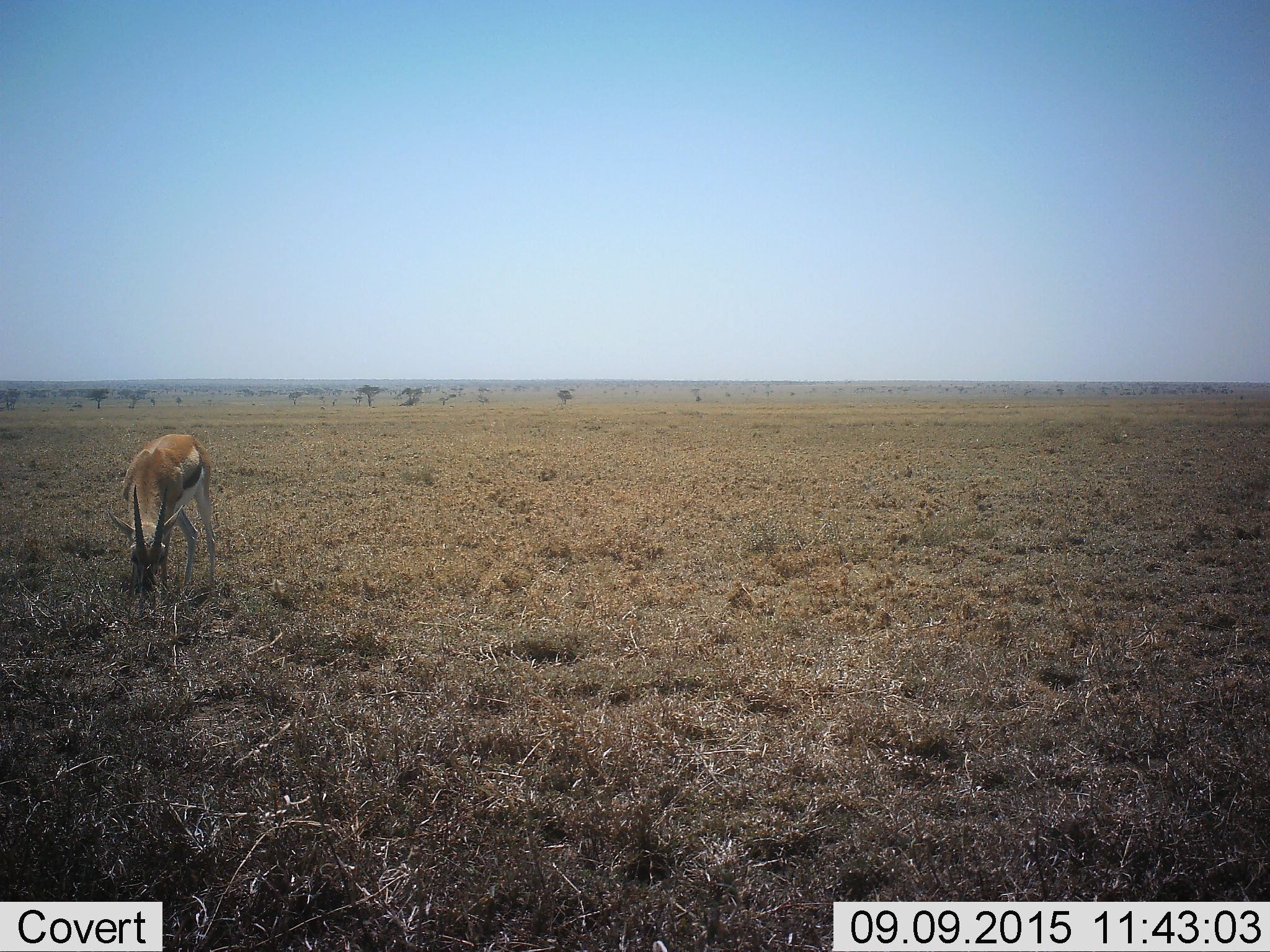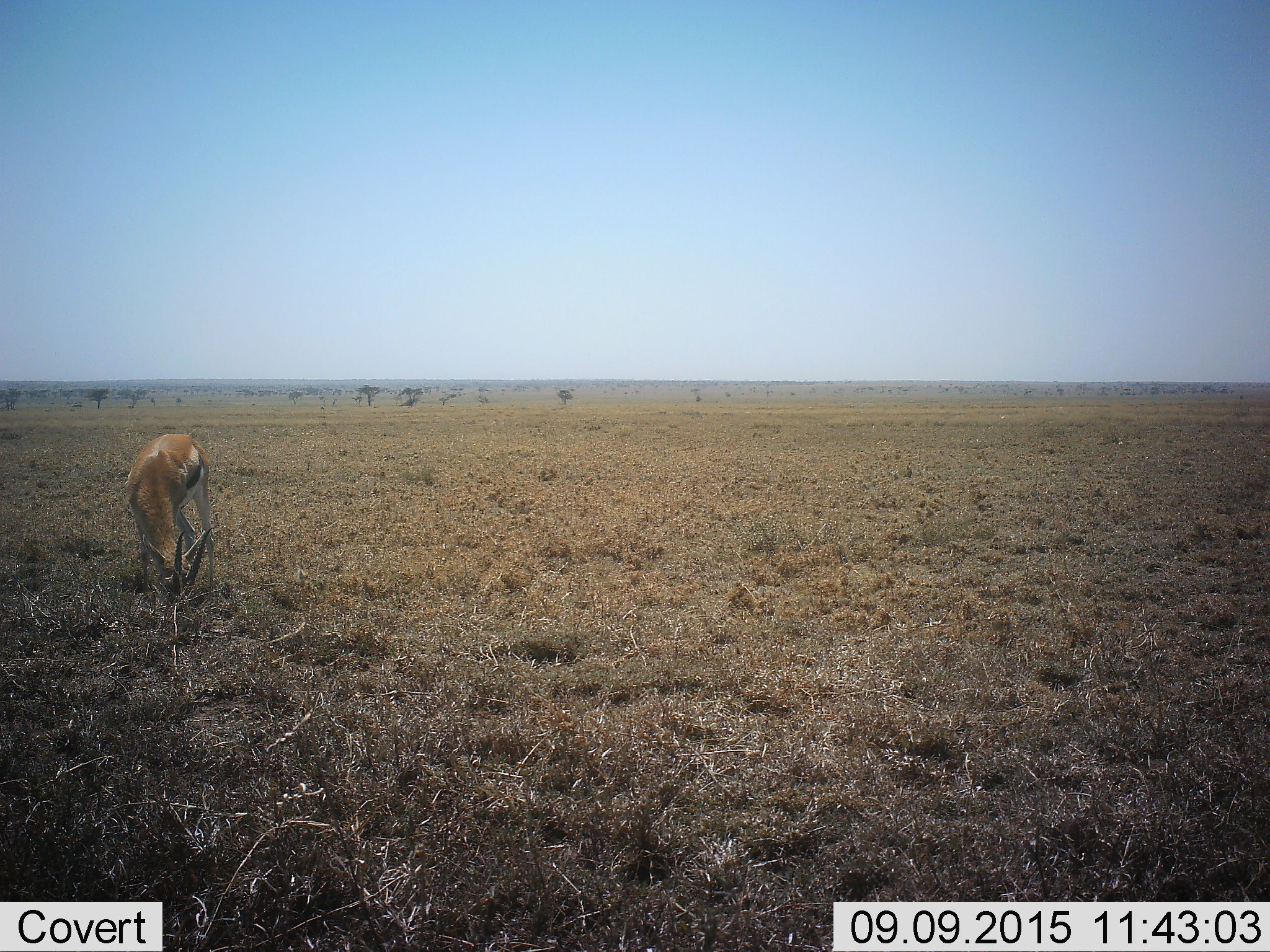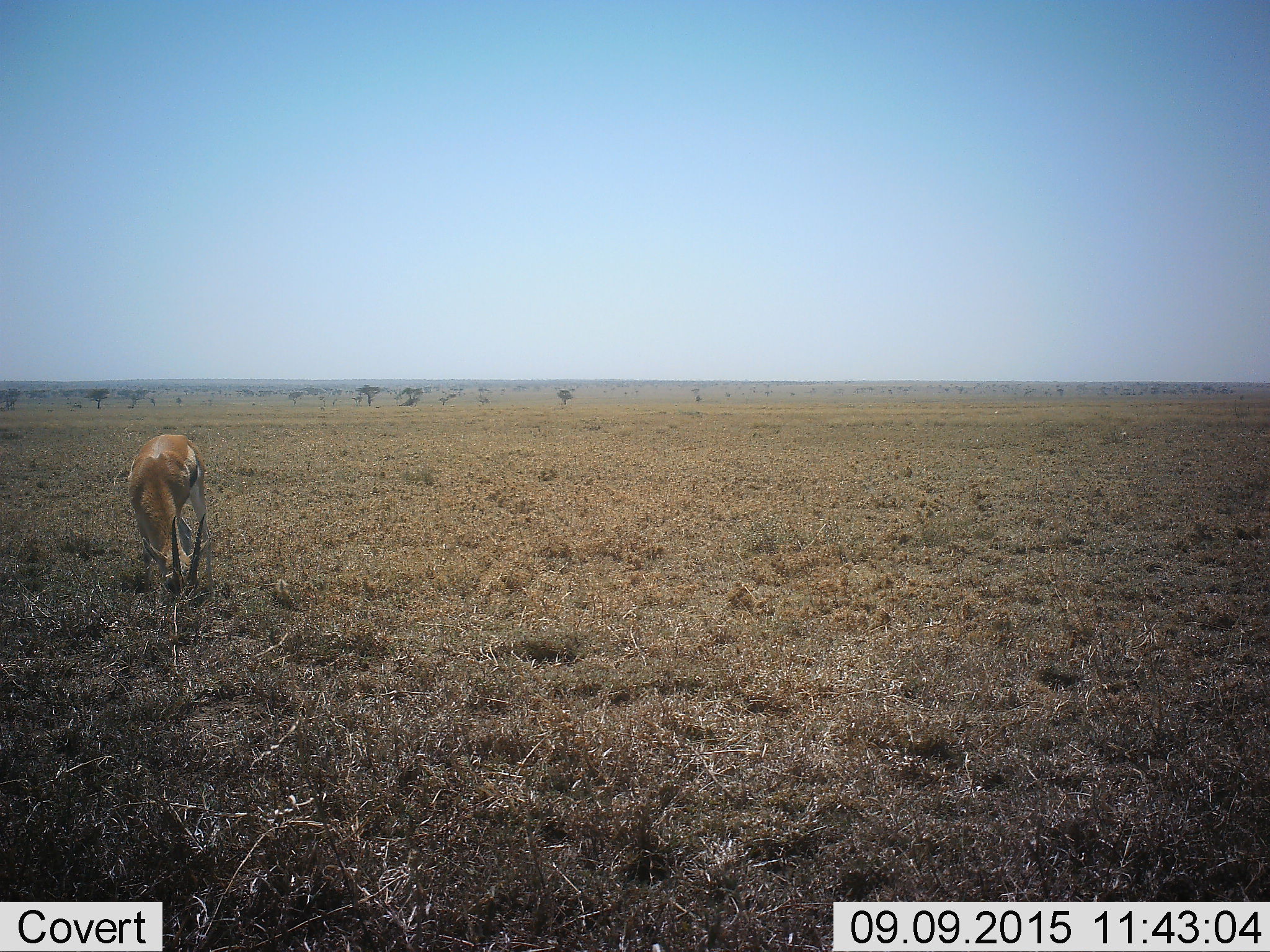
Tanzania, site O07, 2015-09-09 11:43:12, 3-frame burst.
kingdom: Animalia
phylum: Chordata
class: Mammalia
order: Artiodactyla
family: Bovidae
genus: Eudorcas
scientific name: Eudorcas thomsonii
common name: thomson's gazelle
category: gazellethomsons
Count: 1.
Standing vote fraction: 44%.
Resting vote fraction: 0%.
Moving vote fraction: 22%.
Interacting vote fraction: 0%.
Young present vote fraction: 0%.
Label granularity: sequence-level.